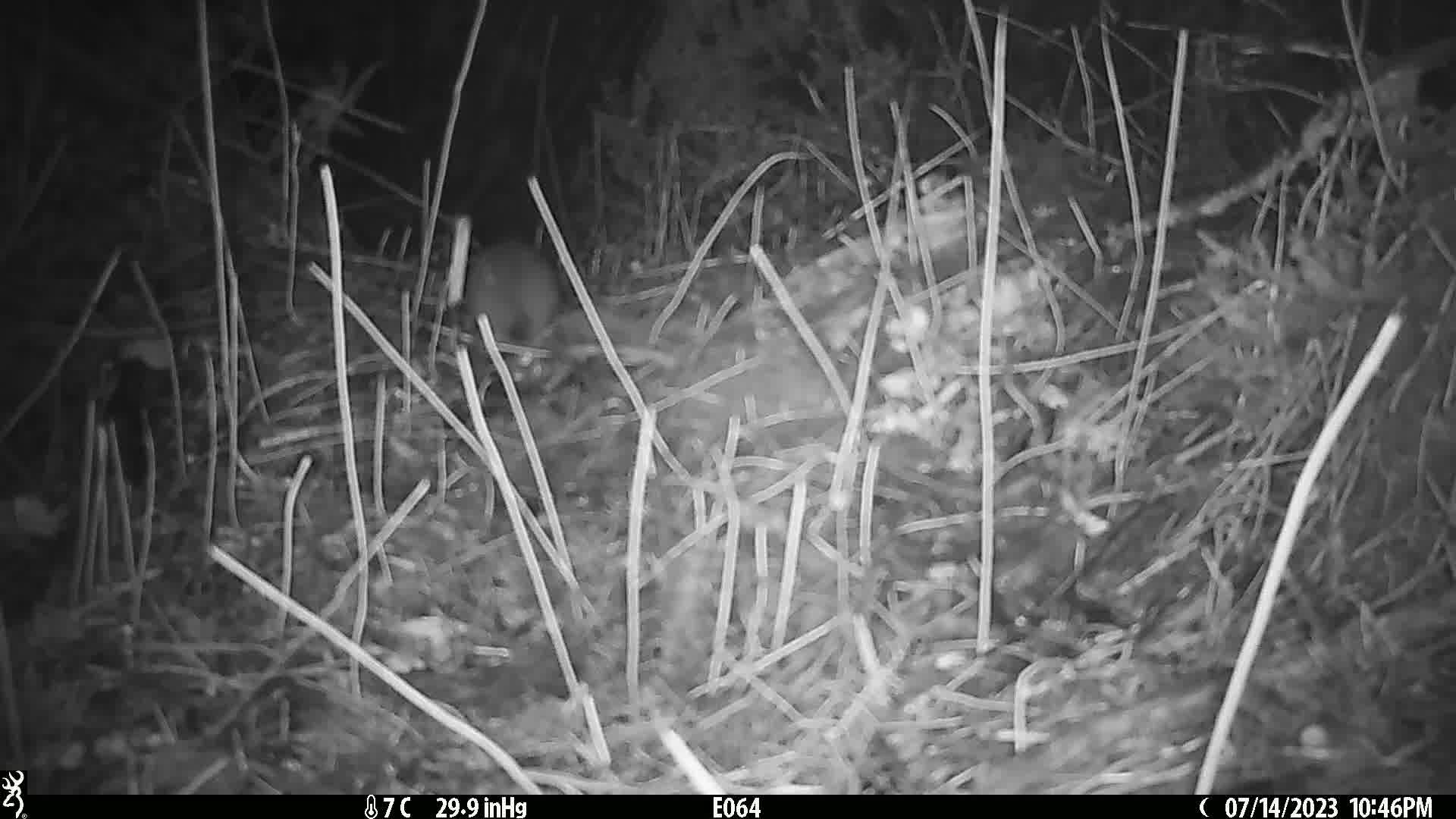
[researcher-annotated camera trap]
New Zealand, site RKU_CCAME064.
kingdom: Animalia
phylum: Chordata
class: Mammalia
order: Rodentia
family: Muridae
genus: Rattus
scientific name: Rattus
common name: rat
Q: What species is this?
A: Rat (Rattus).